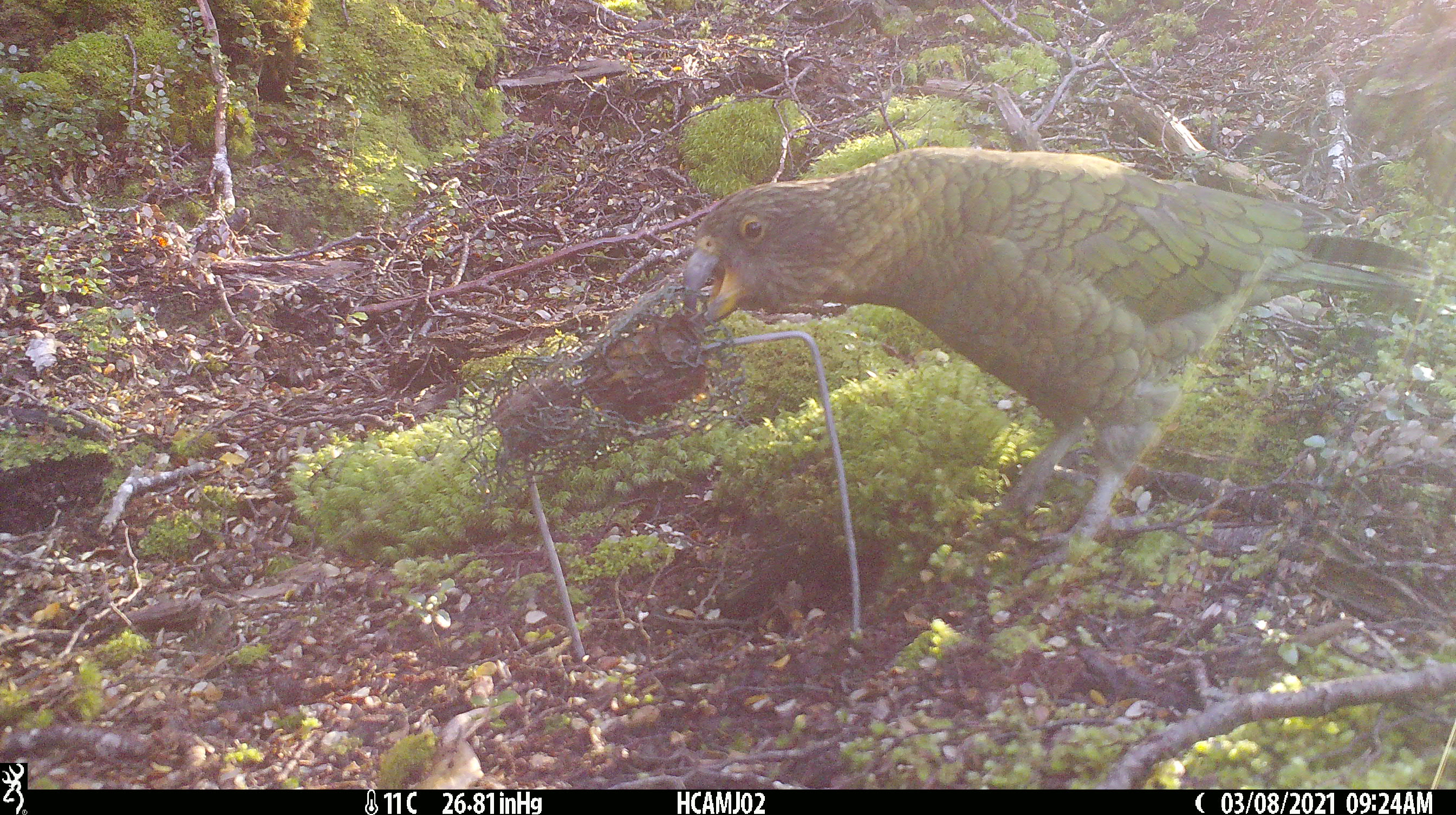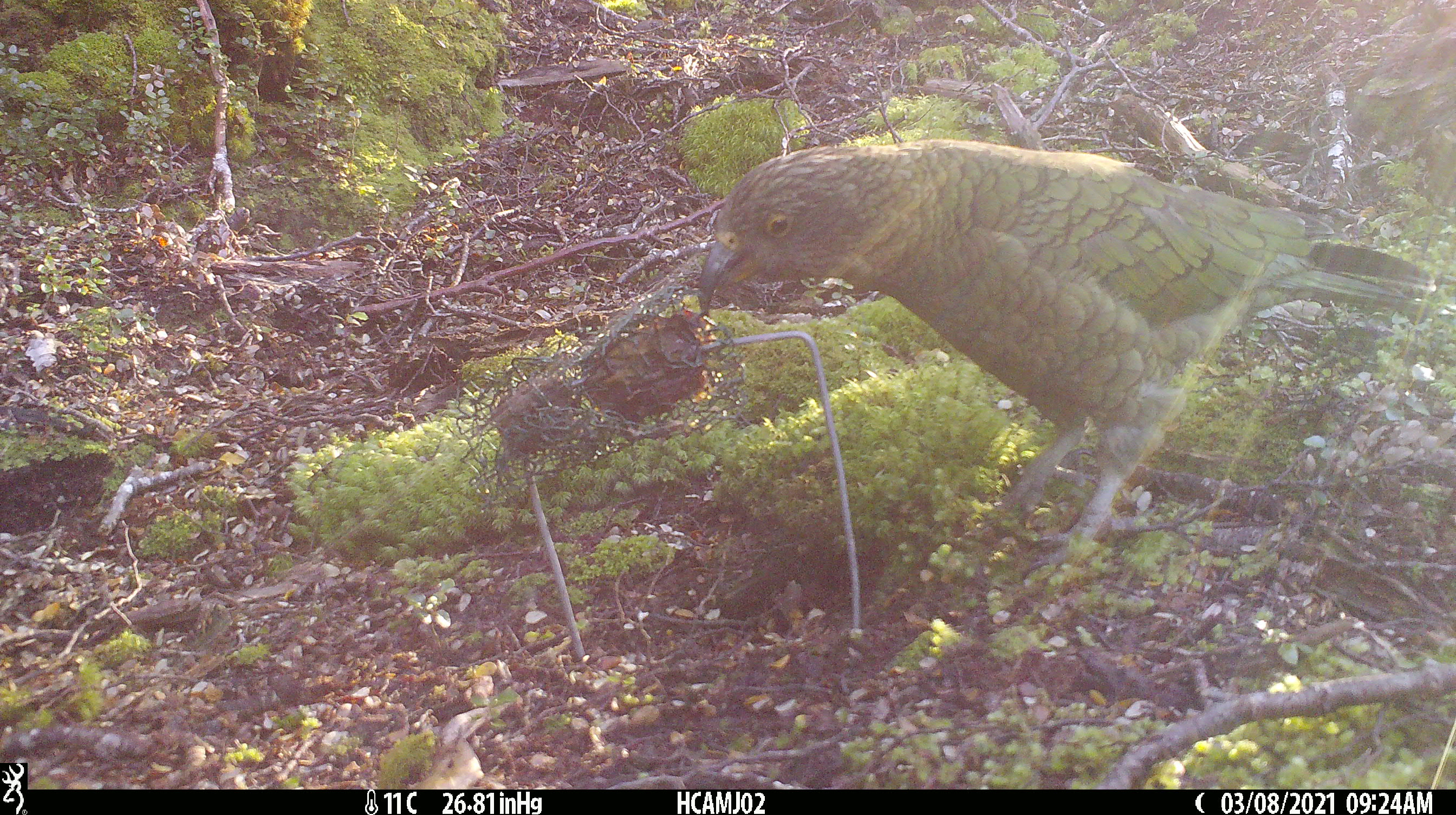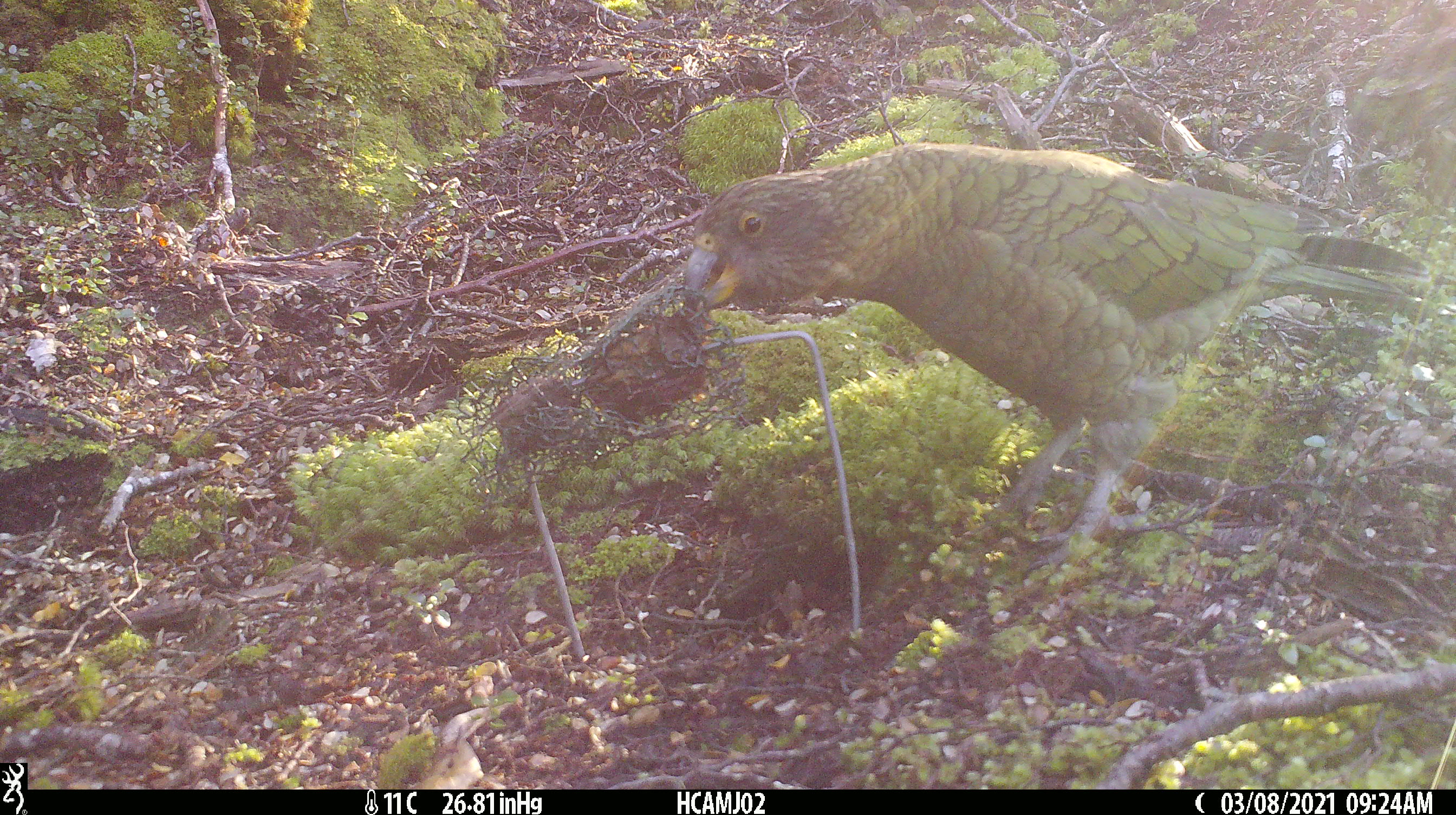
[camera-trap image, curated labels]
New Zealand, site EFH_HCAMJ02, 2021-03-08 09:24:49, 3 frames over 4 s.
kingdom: Animalia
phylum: Chordata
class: Aves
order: Psittaciformes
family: Strigopidae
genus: Nestor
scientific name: Nestor notabilis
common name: kea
Kea (Nestor notabilis).